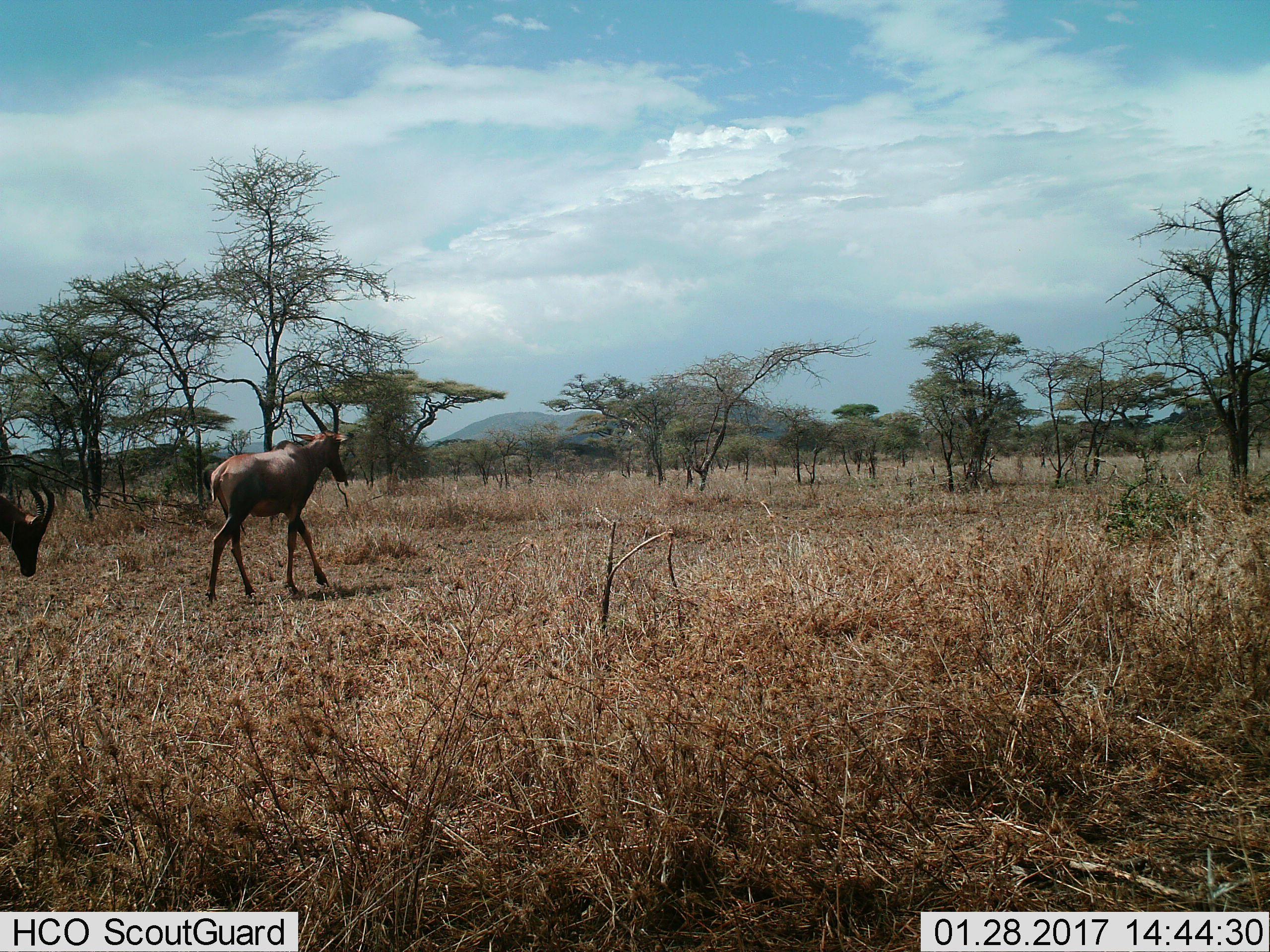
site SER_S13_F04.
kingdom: Animalia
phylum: Chordata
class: Mammalia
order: Artiodactyla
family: Bovidae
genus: Damaliscus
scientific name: Damaliscus lunatus jimela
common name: topi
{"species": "topi (Damaliscus lunatus jimela)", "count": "2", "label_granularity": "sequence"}